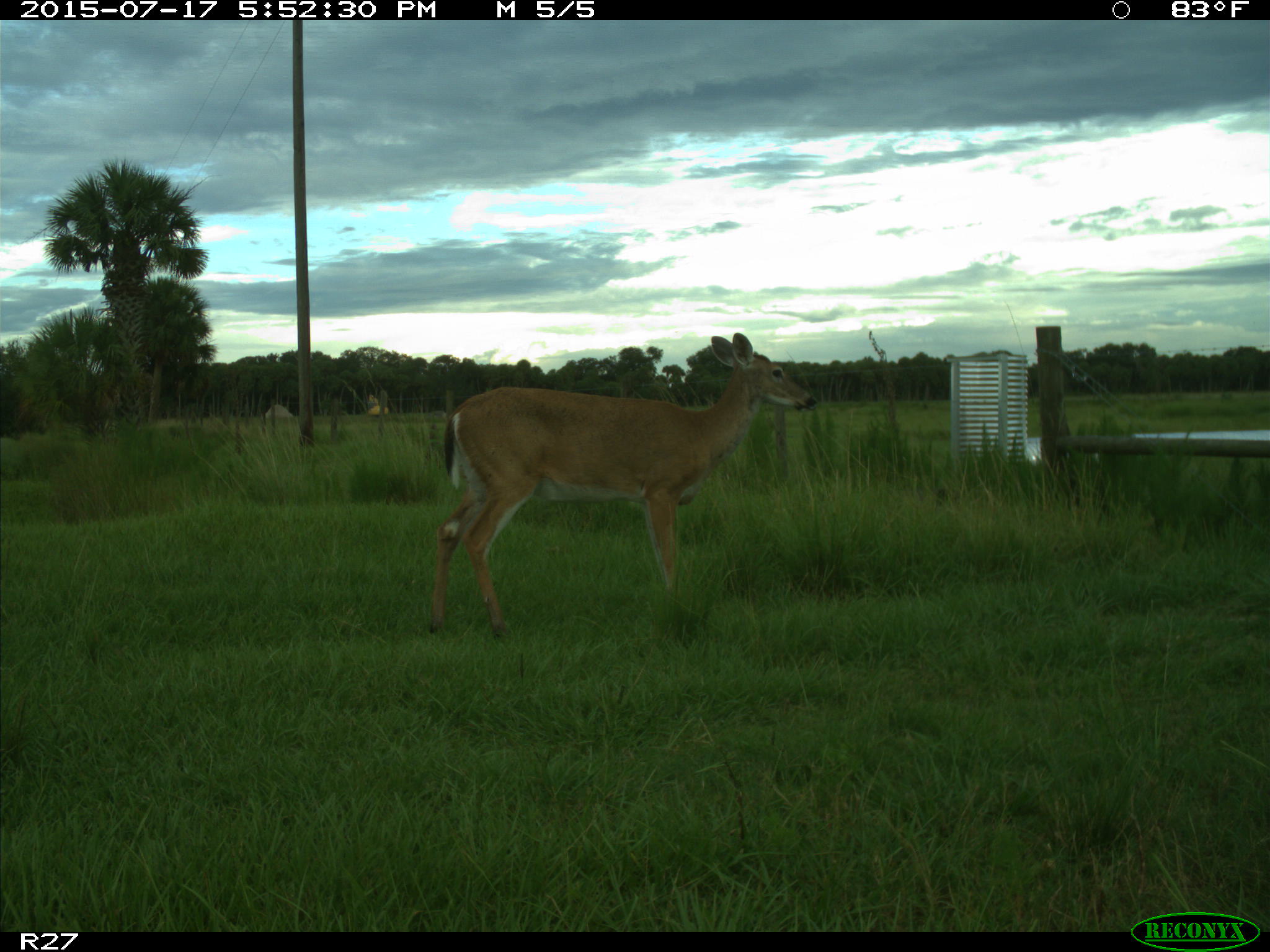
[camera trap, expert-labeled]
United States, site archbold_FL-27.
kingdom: Animalia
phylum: Chordata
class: Mammalia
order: Artiodactyla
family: Cervidae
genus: Odocoileus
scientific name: Odocoileus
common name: deer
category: unidentified deer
Unidentified deer (deer) (Odocoileus).